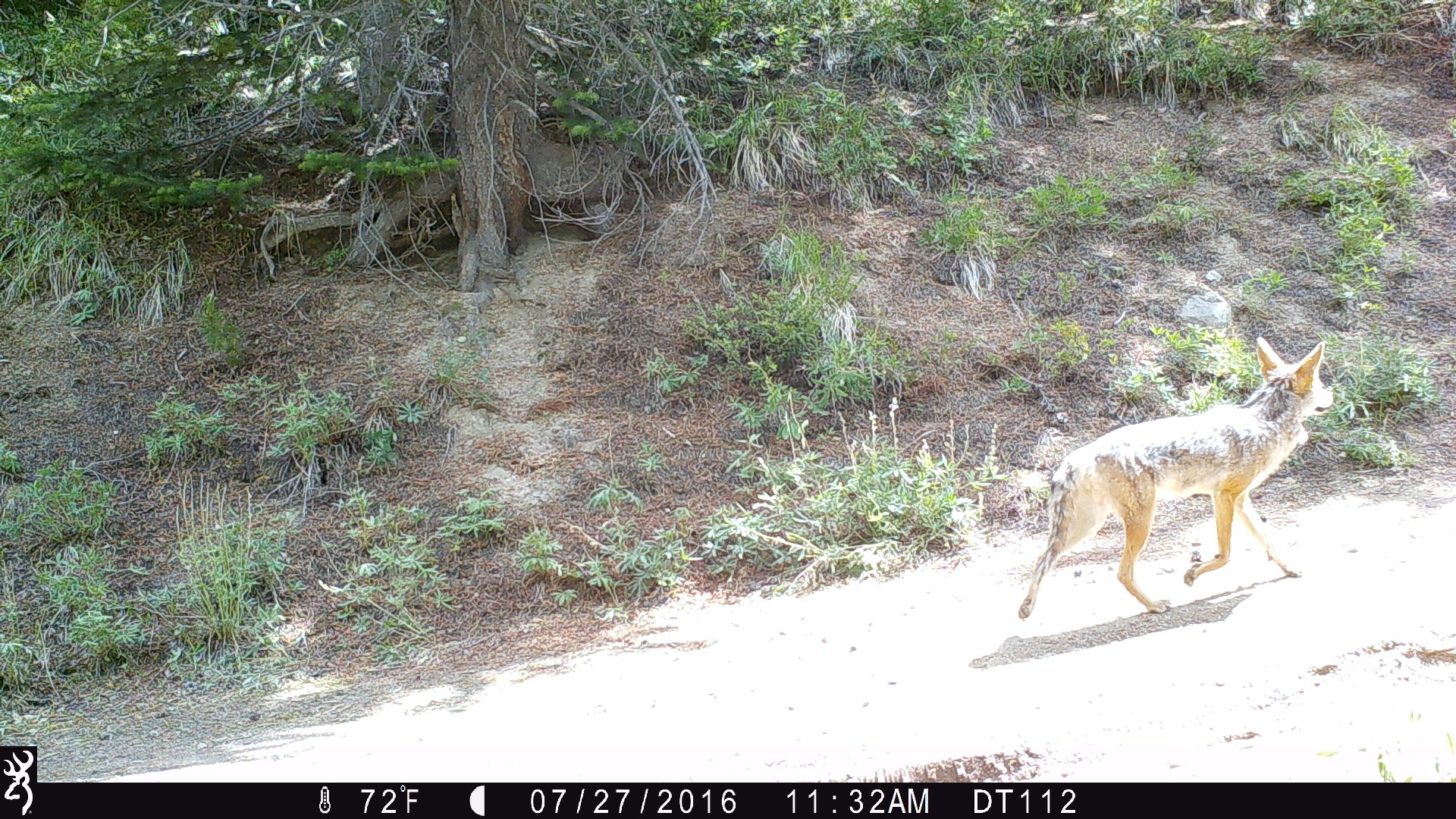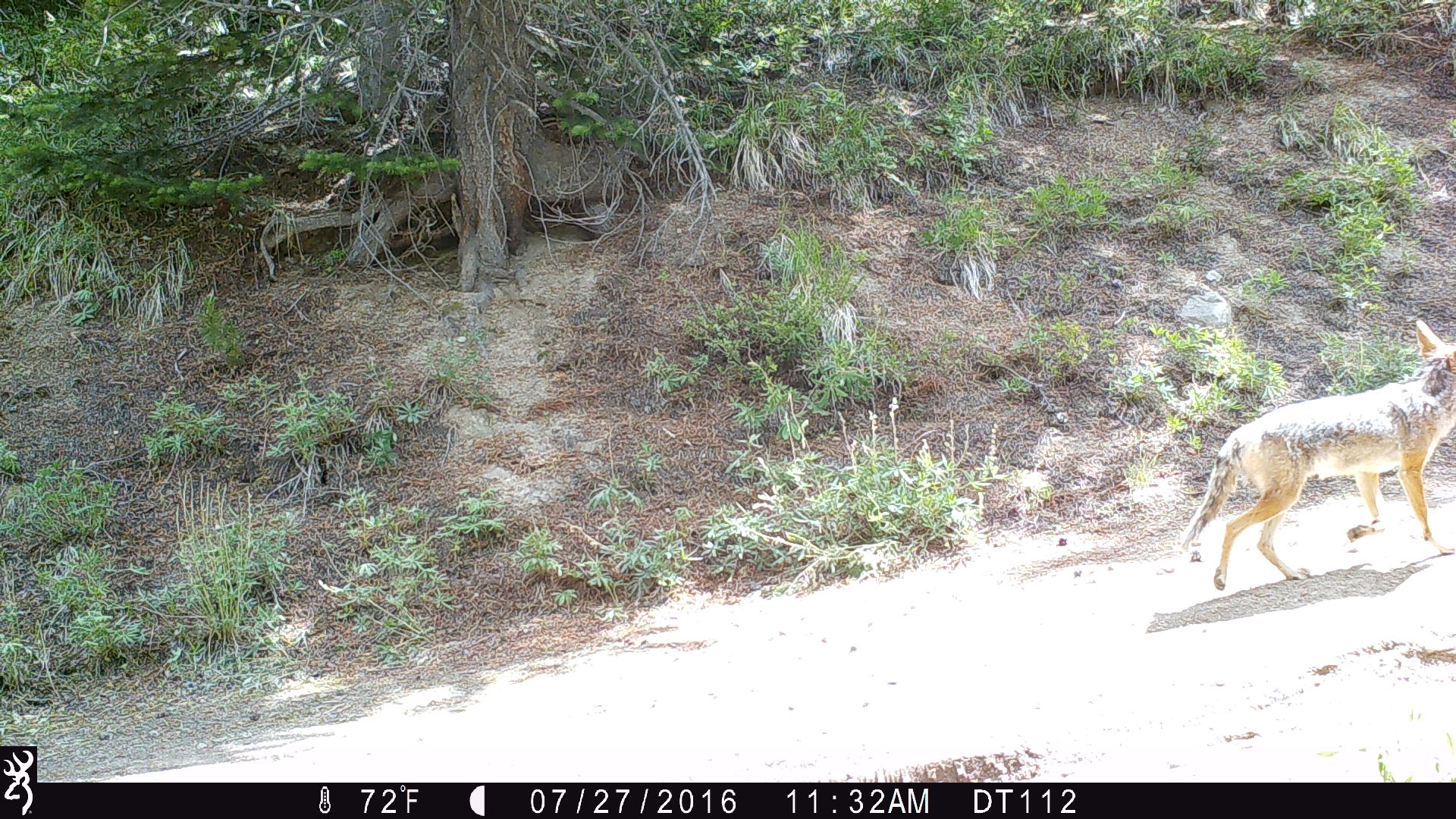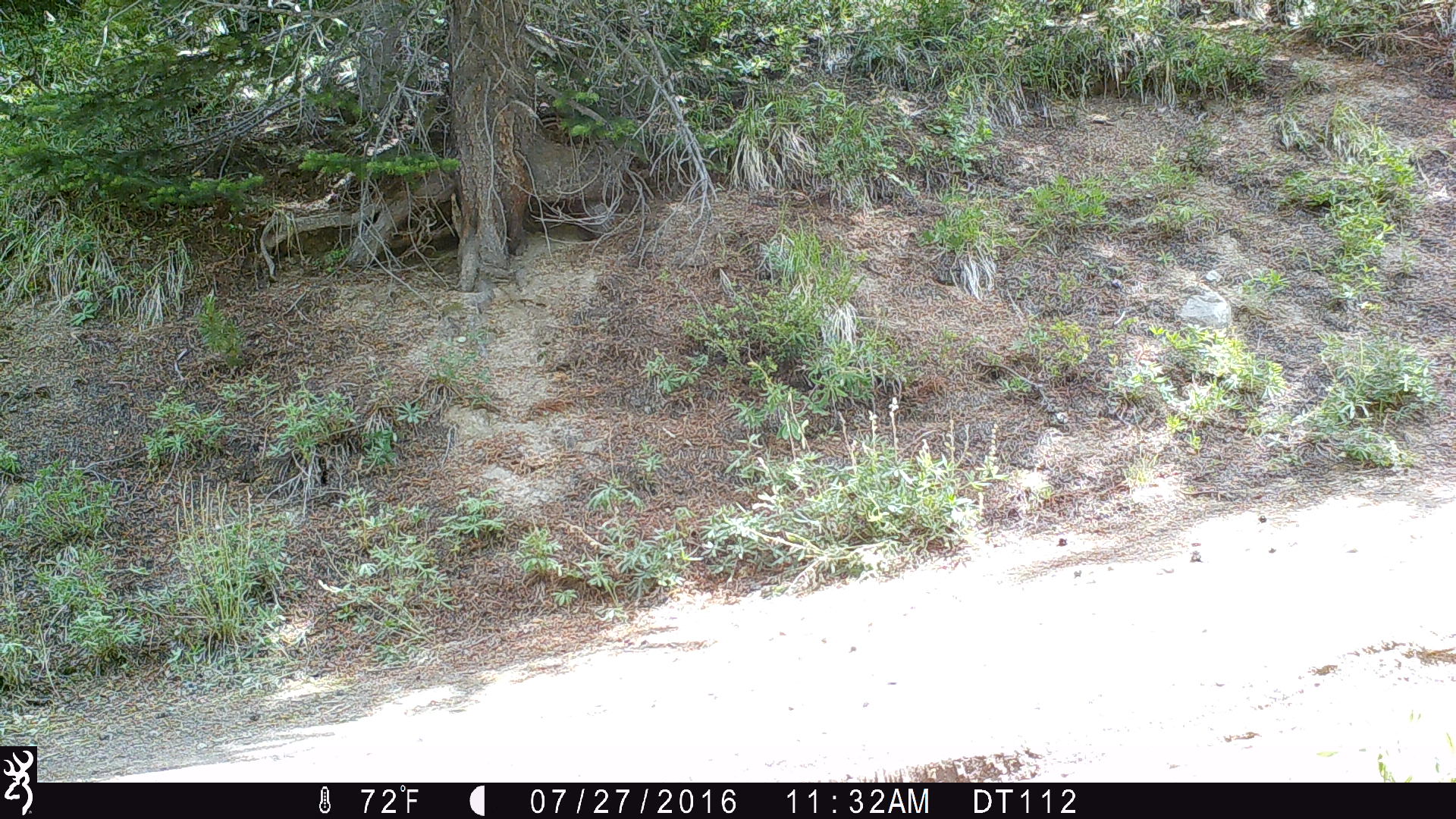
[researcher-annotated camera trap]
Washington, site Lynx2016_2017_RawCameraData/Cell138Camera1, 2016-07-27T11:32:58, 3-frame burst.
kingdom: Animalia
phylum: Chordata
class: Mammalia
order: Carnivora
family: Canidae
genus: Canis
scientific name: Canis latrans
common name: coyote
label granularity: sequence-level